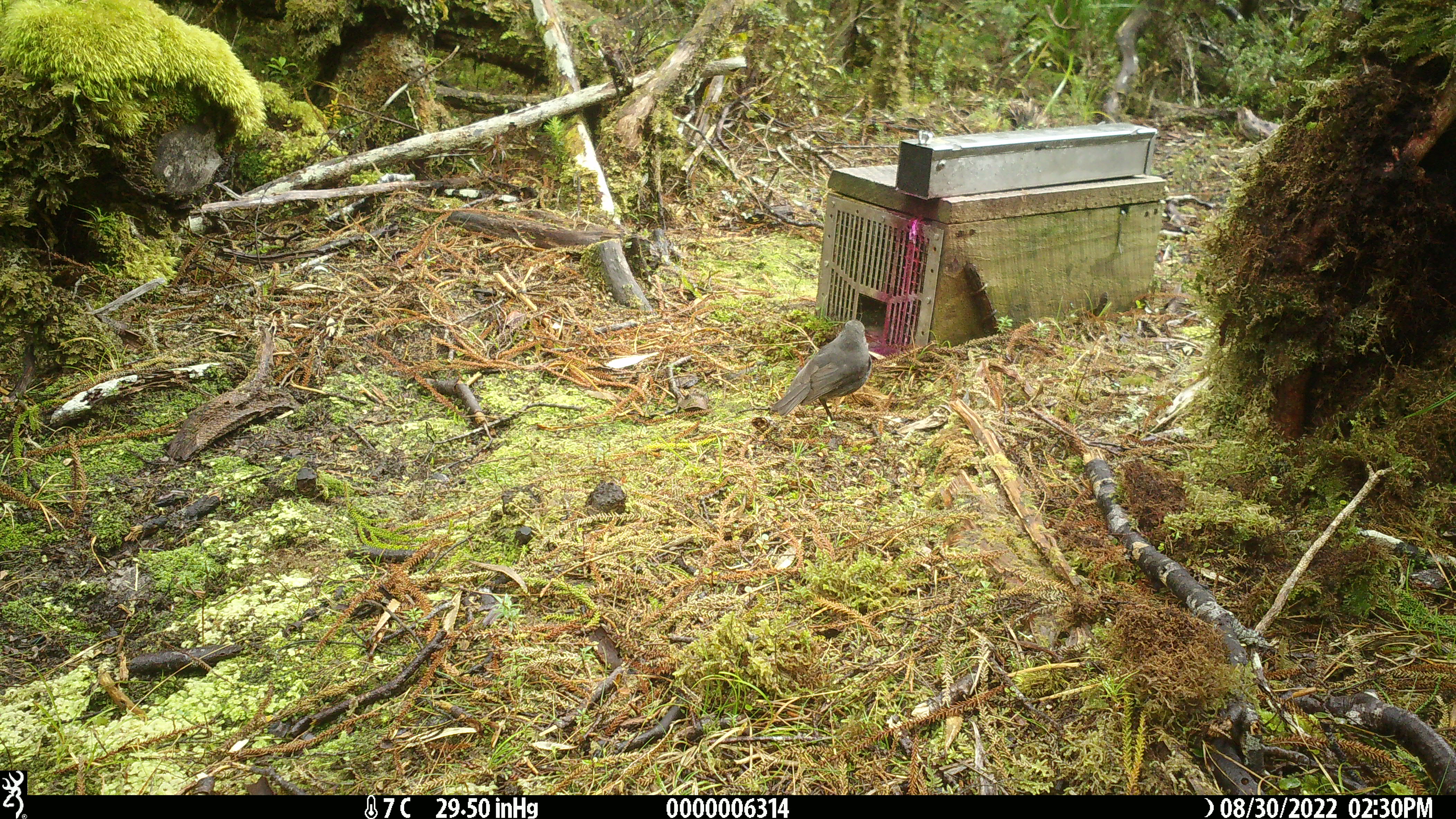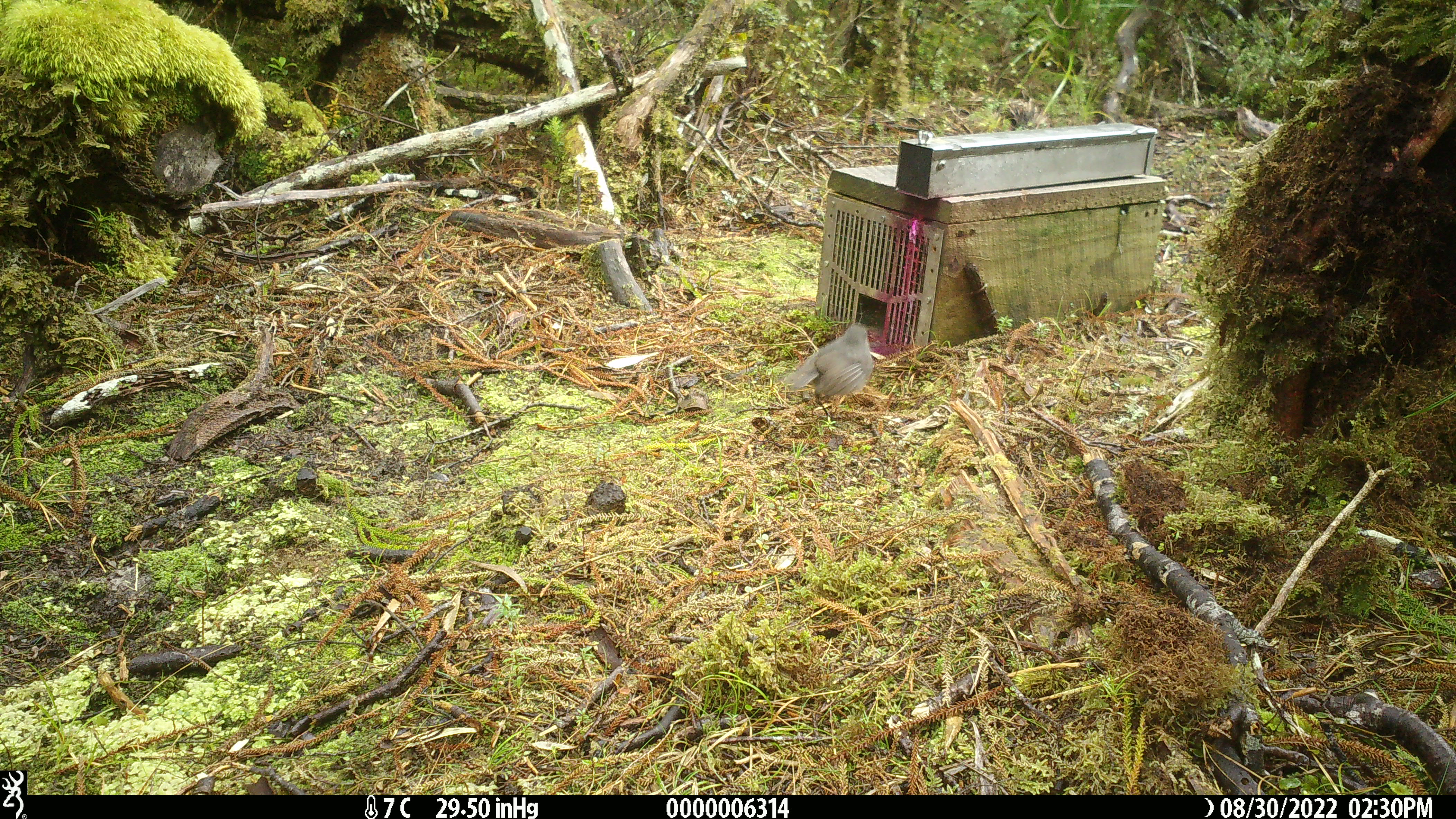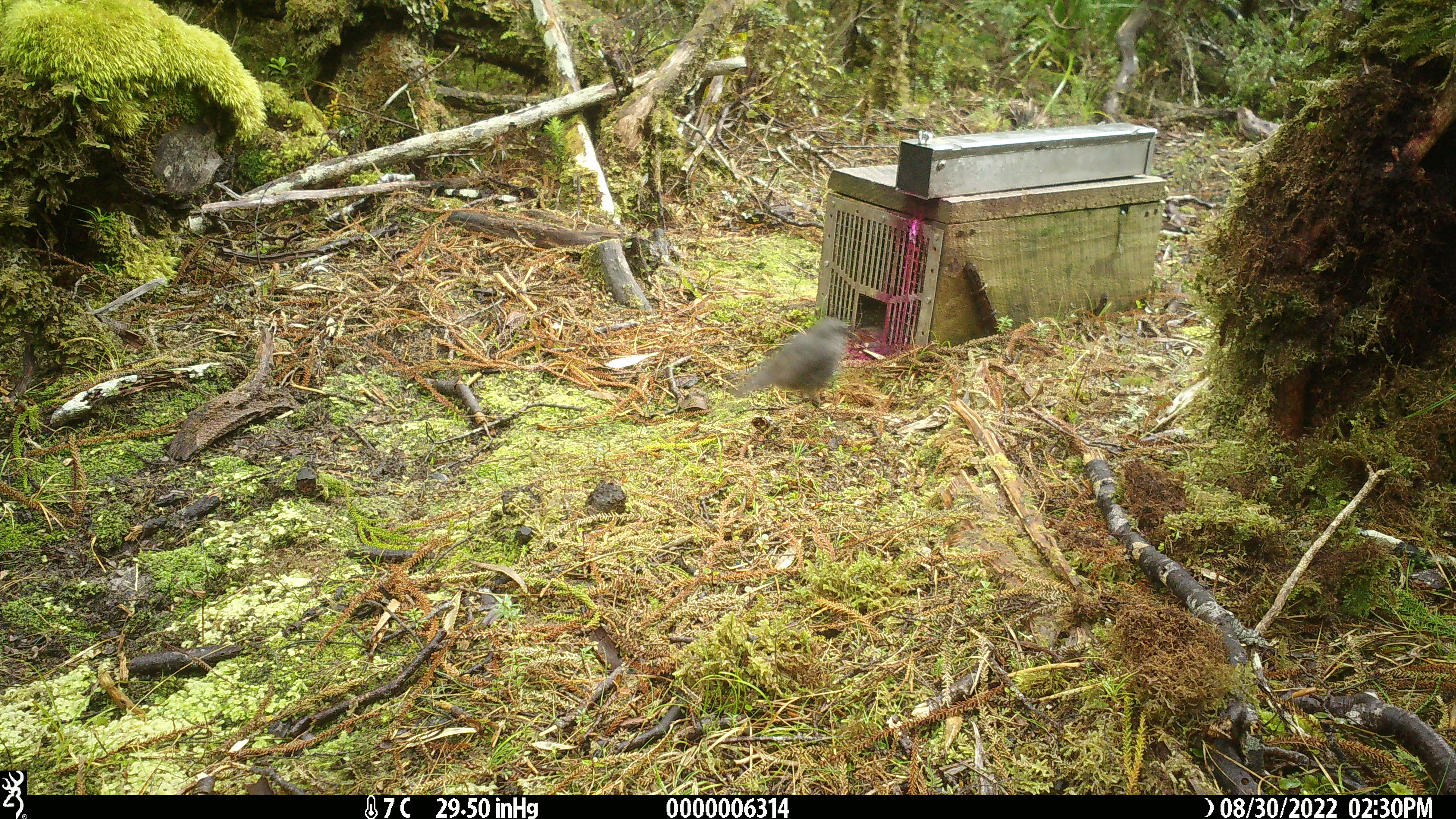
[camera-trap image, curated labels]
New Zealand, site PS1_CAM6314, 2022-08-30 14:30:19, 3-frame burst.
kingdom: Animalia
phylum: Chordata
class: Aves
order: Passeriformes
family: Petroicidae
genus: Petroica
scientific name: Petroica australis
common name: new zealand robin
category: robin